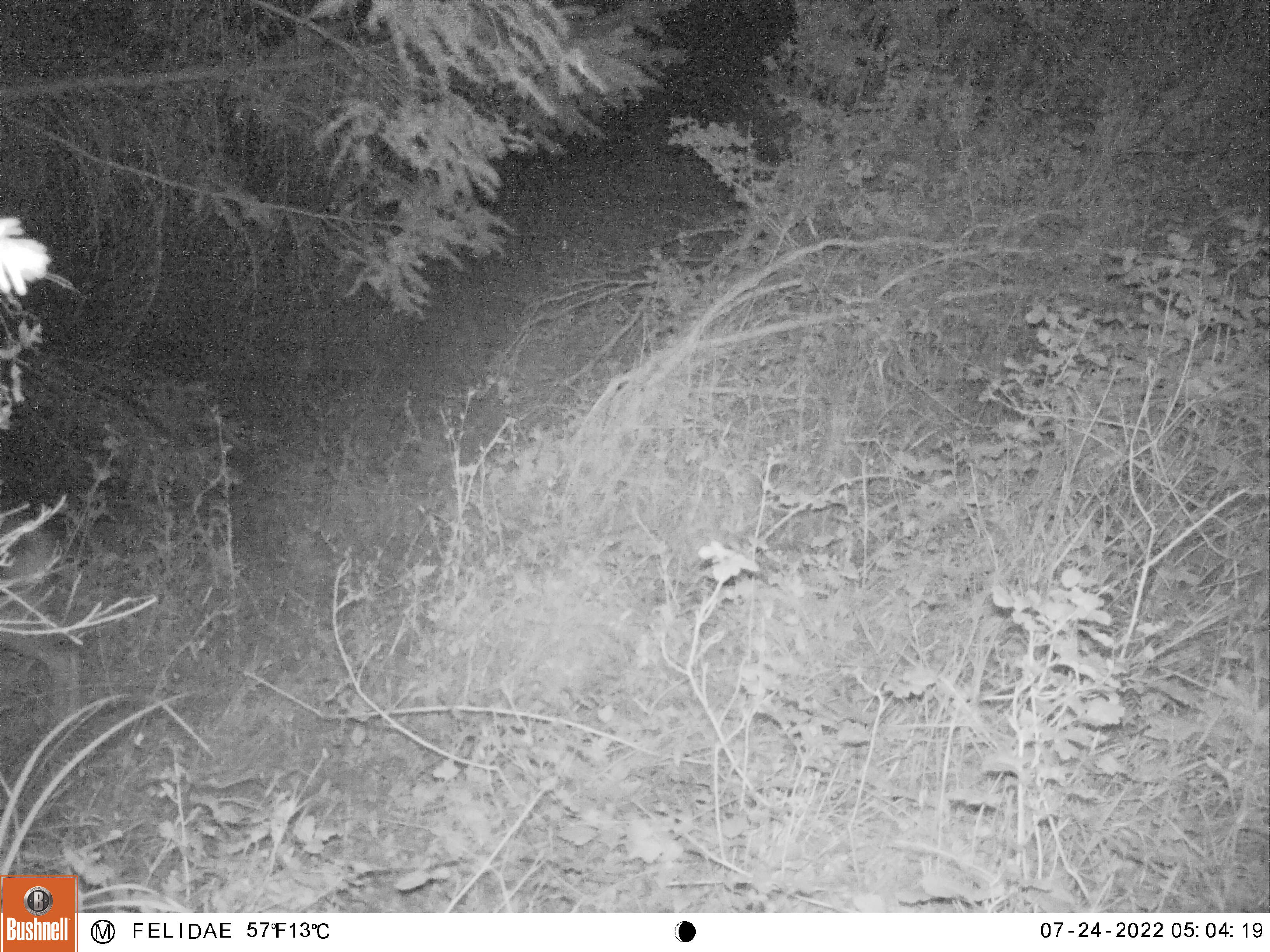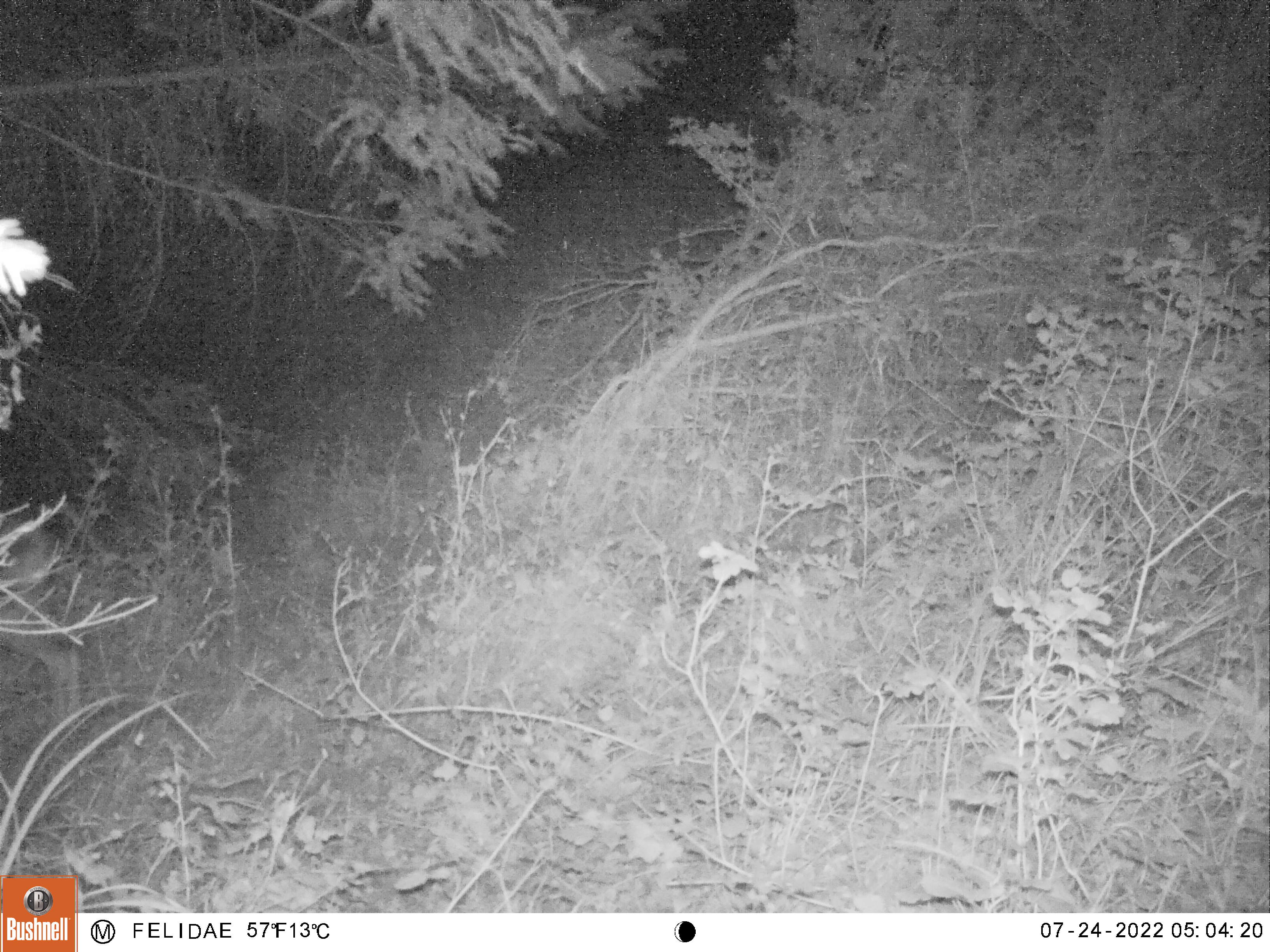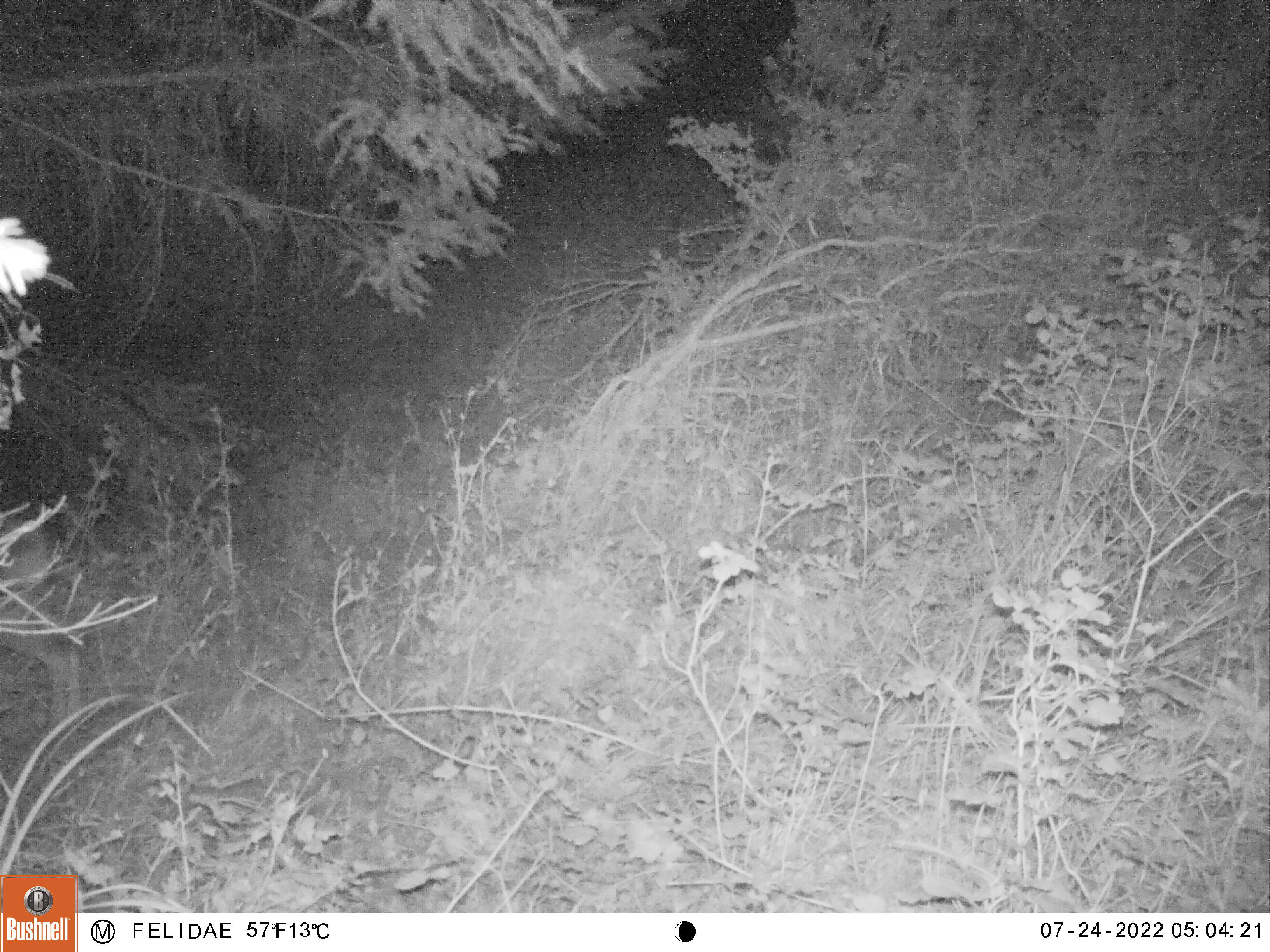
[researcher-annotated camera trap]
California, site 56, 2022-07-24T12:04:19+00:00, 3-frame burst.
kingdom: Animalia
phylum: Chordata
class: Mammalia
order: Artiodactyla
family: Cervidae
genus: Odocoileus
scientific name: Odocoileus hemionus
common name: mule deer